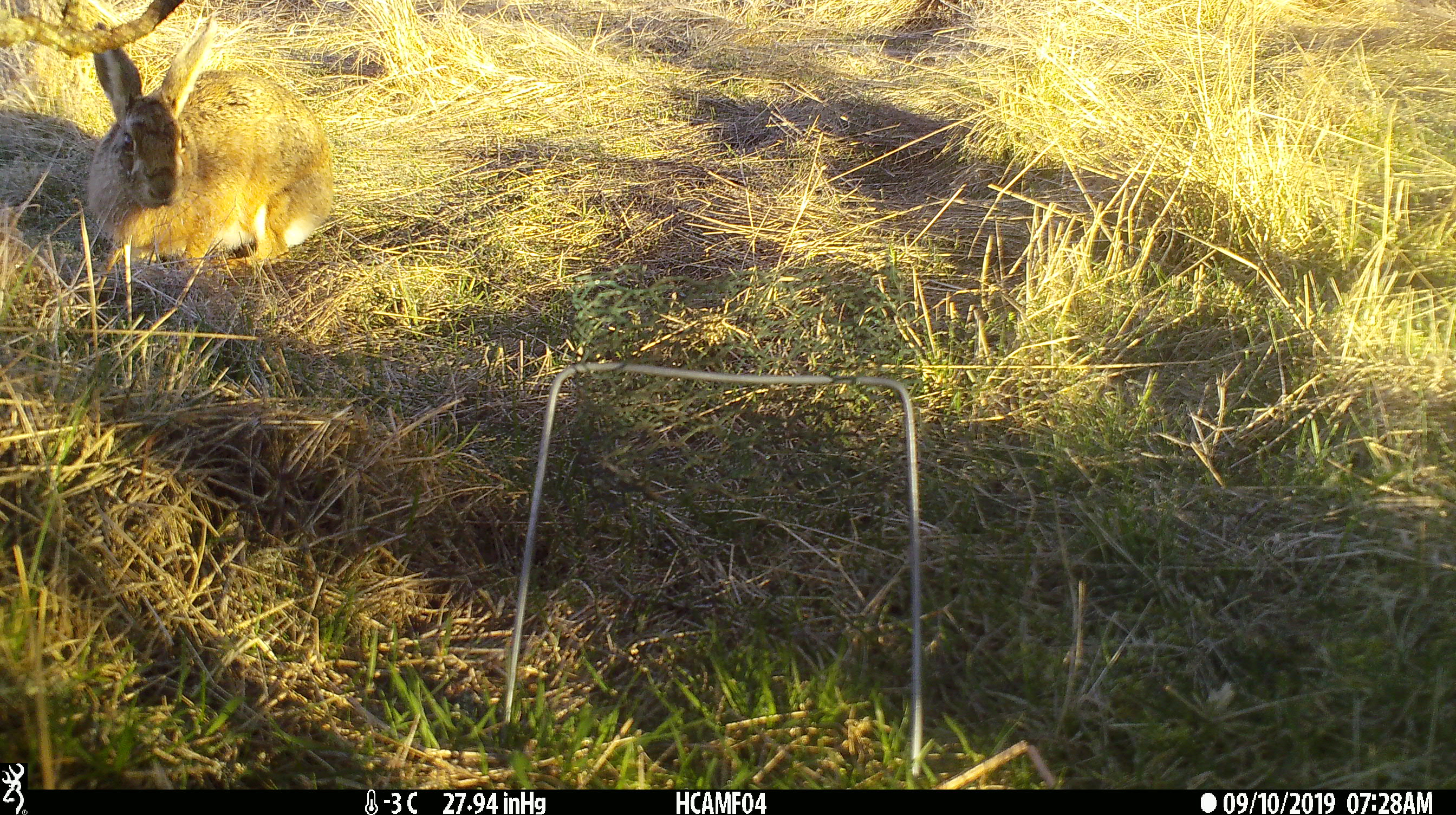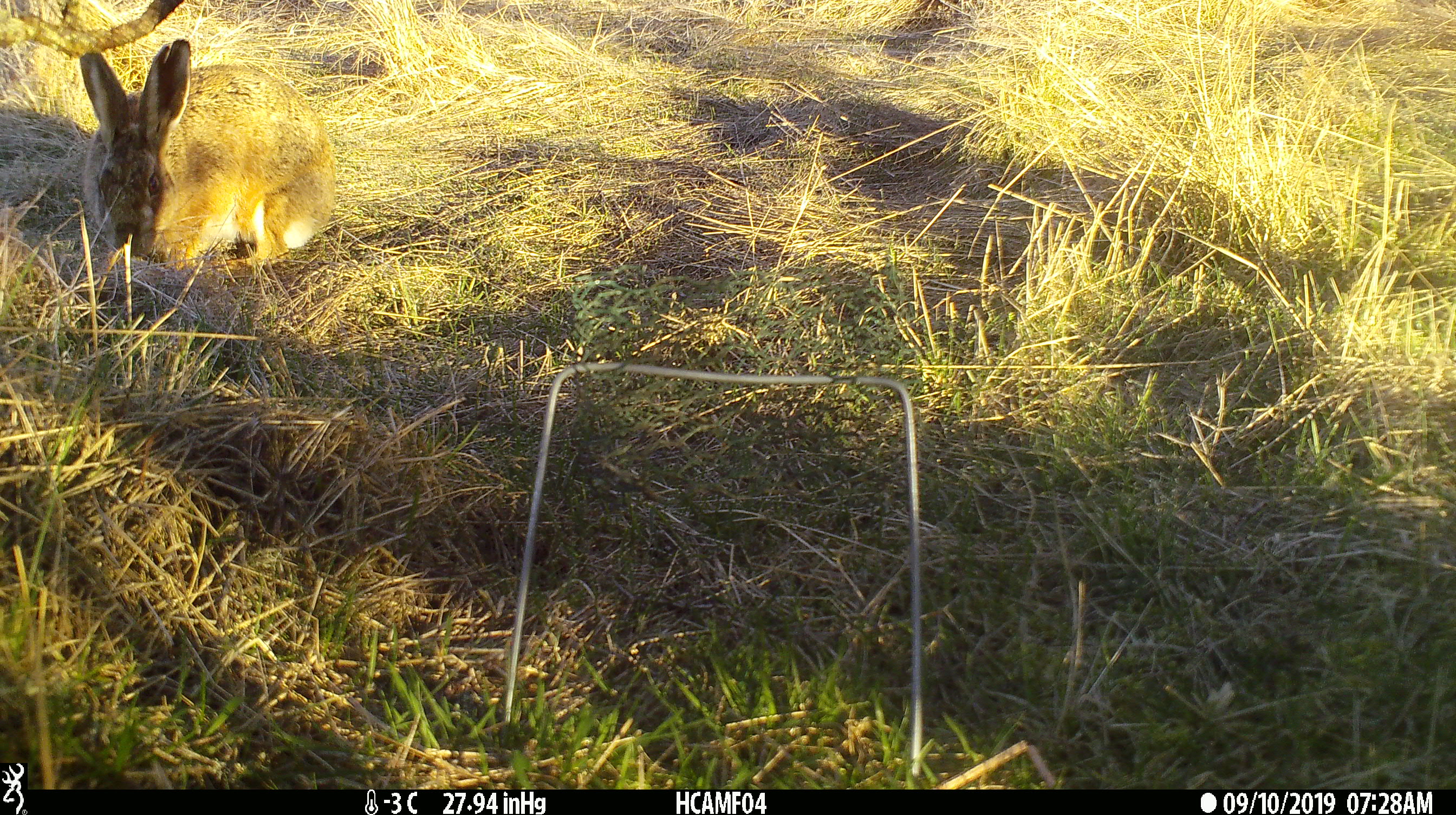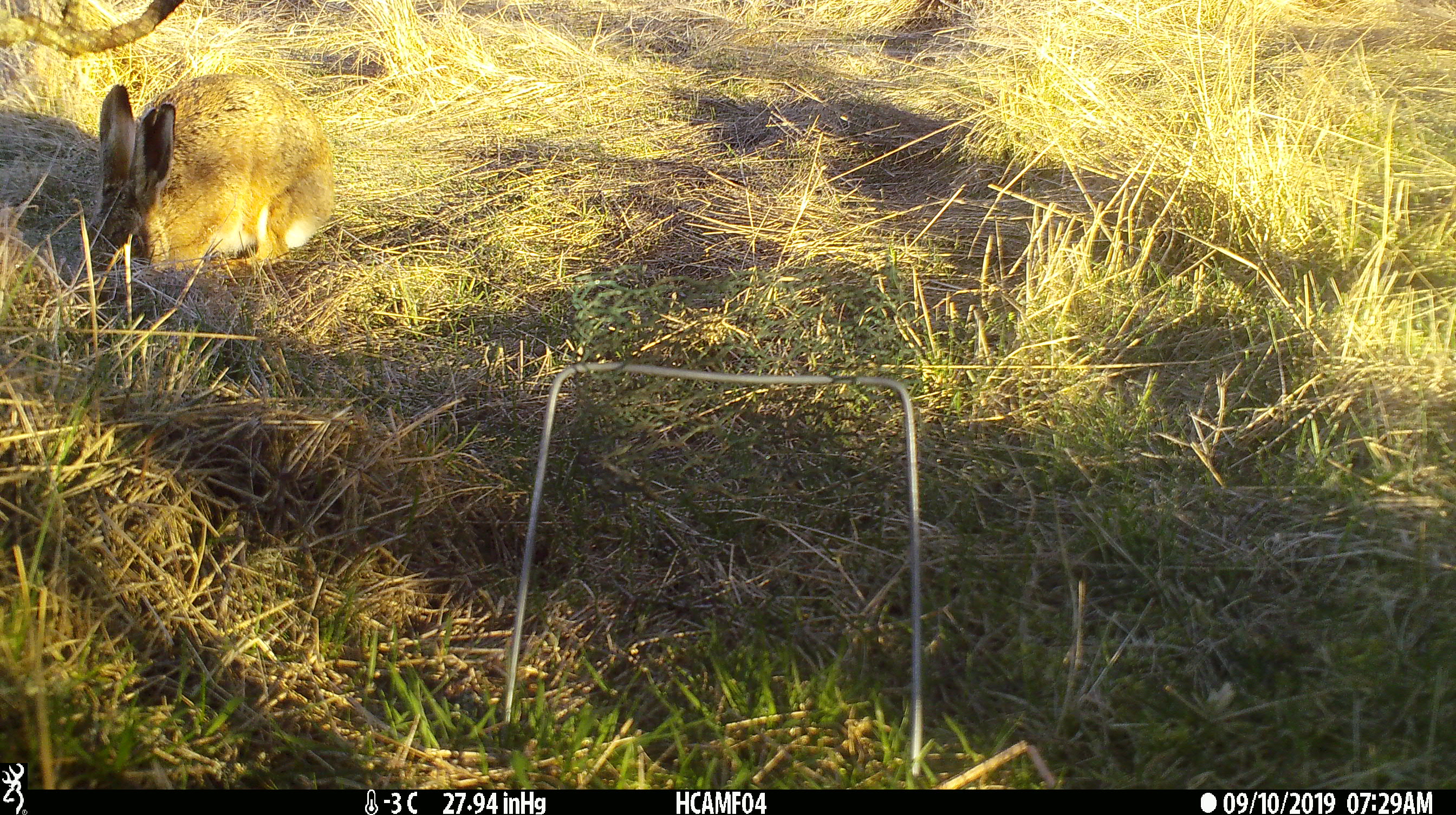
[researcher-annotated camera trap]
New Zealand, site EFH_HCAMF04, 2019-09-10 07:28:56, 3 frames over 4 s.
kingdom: Animalia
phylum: Chordata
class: Mammalia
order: Lagomorpha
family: Leporidae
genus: Lepus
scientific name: Lepus europaeus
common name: brown hare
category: hare